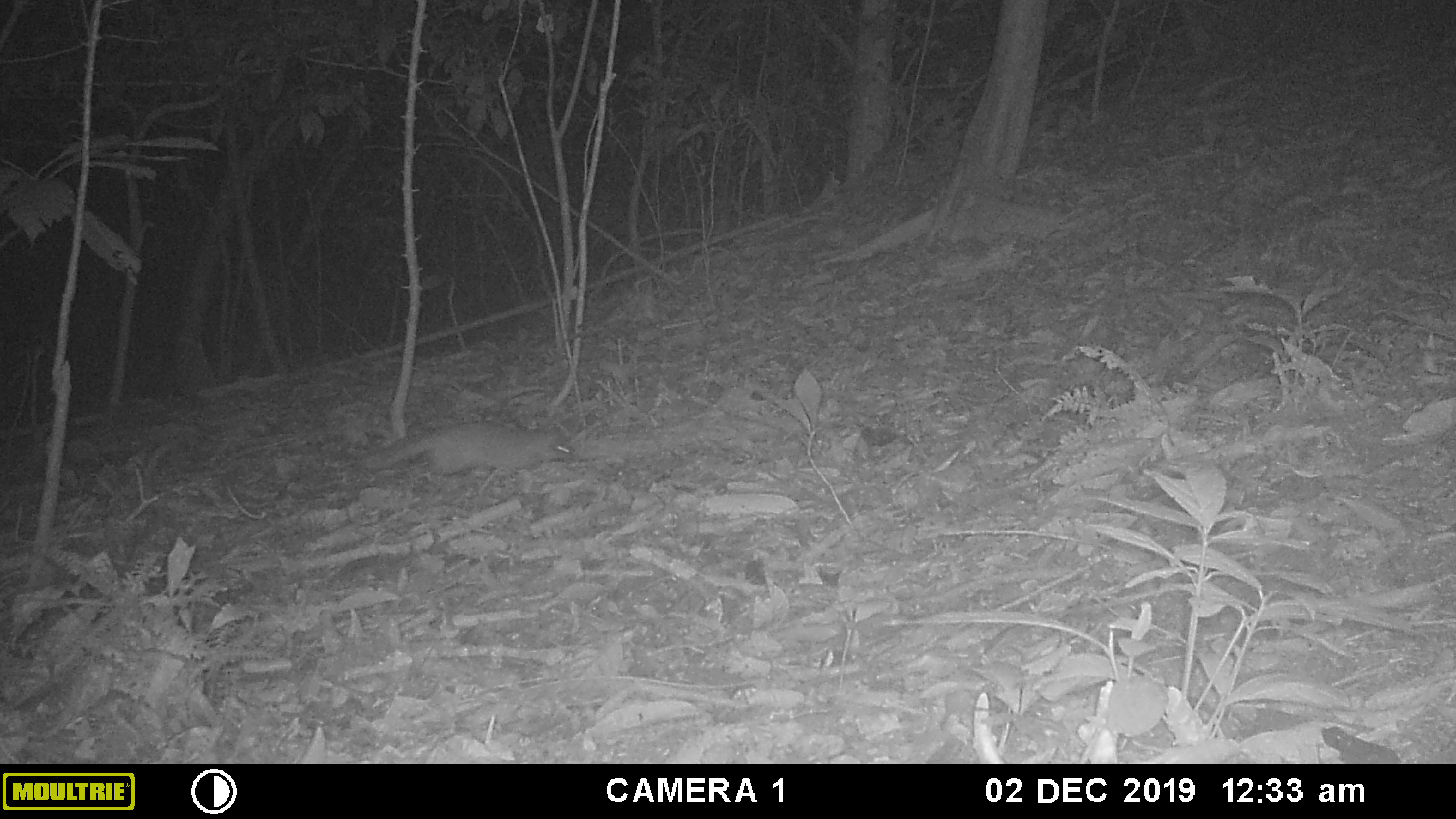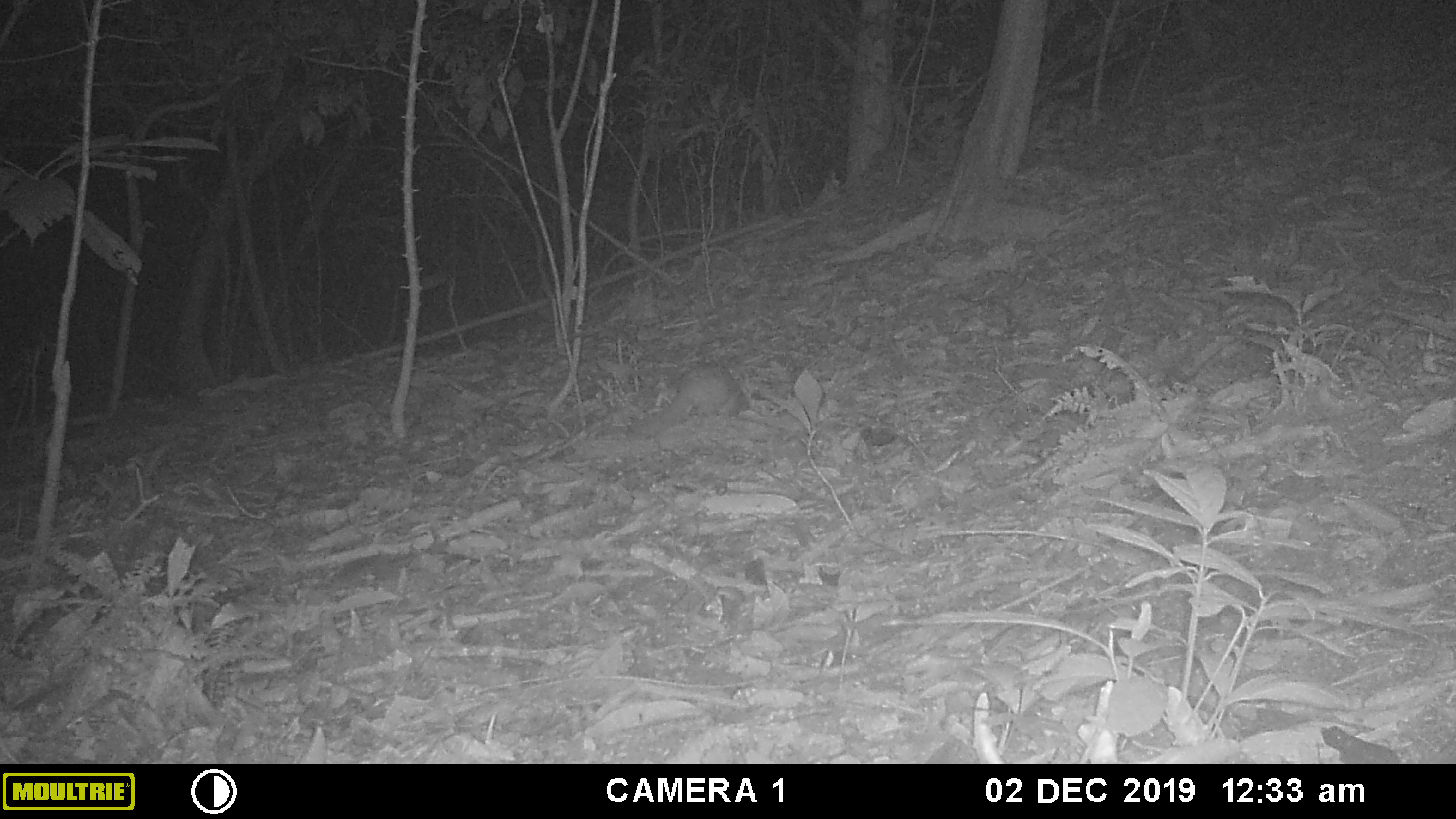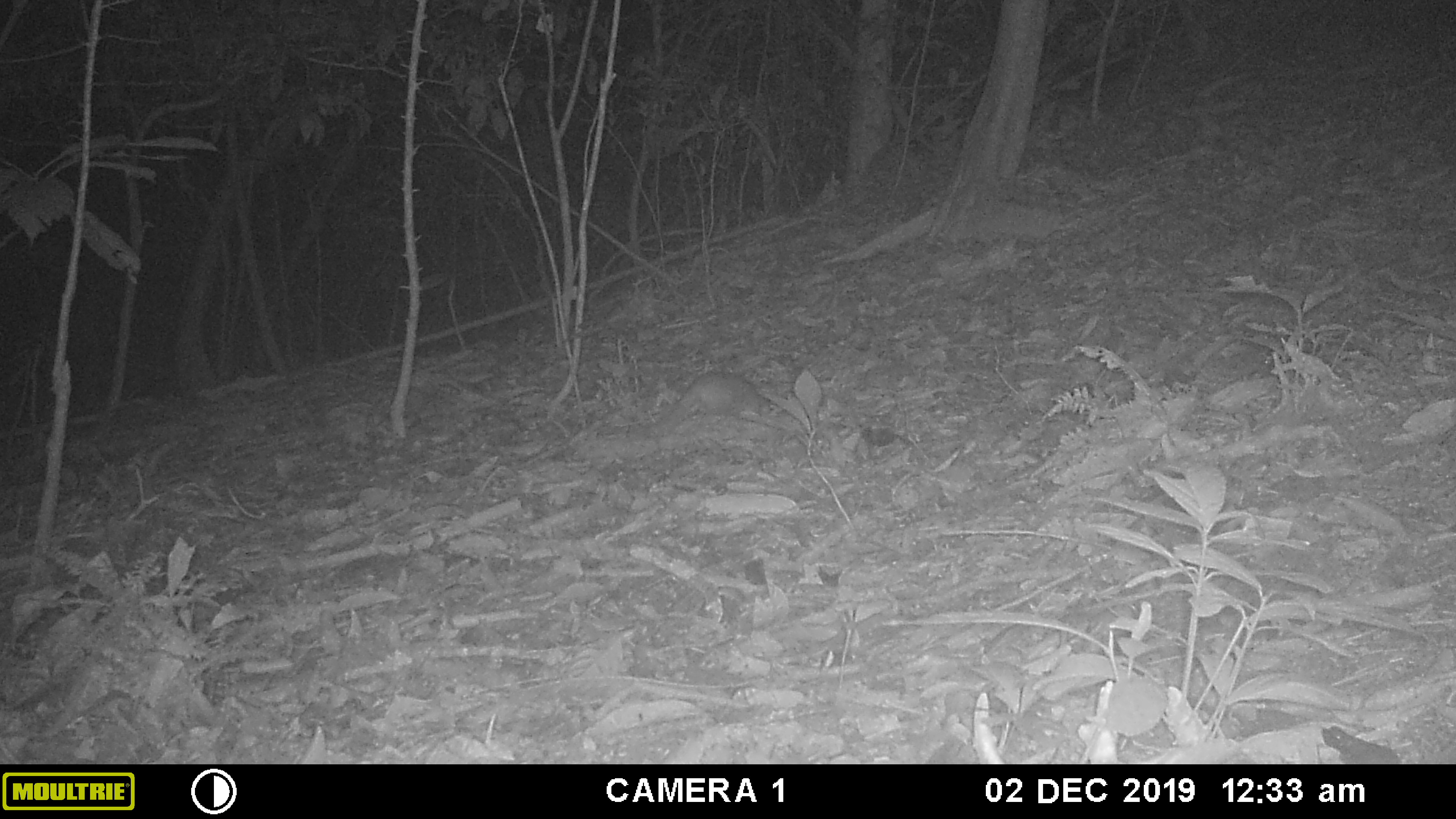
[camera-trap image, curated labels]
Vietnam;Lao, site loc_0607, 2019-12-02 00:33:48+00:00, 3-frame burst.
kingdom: Animalia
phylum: Chordata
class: Mammalia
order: Carnivora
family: Mustelidae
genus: Melogale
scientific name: Melogale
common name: ferret badger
Ferret badger (Melogale). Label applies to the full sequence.